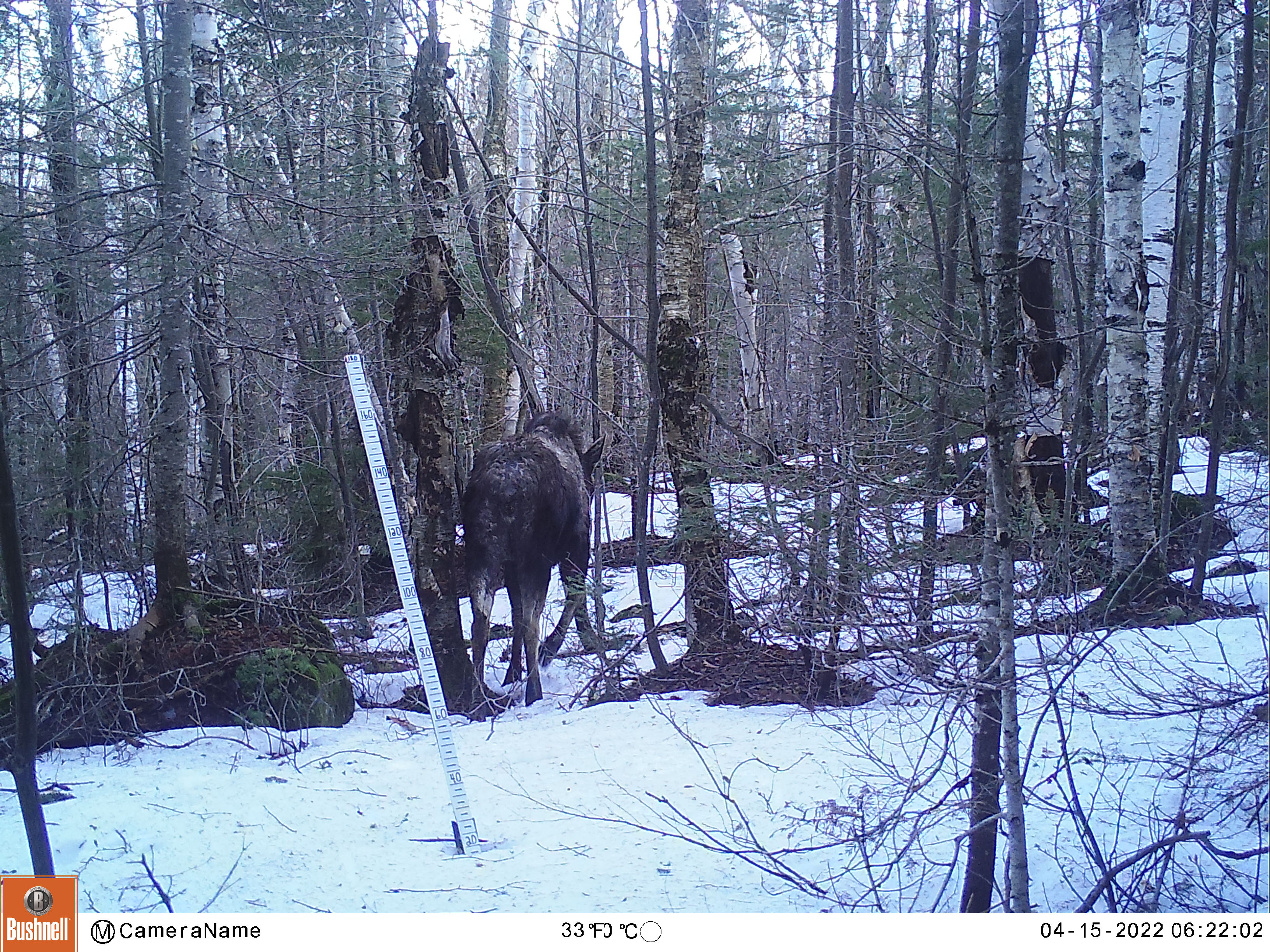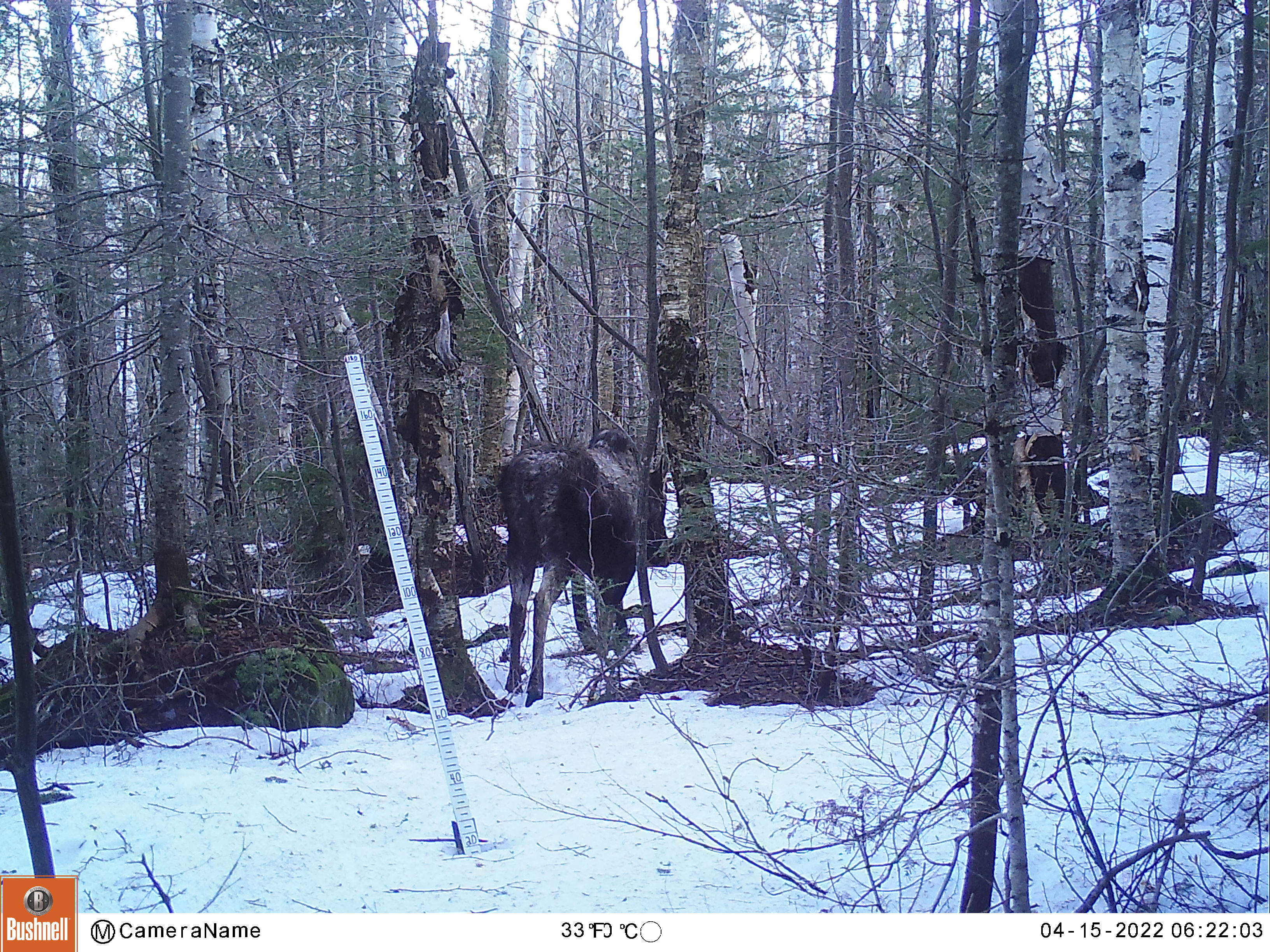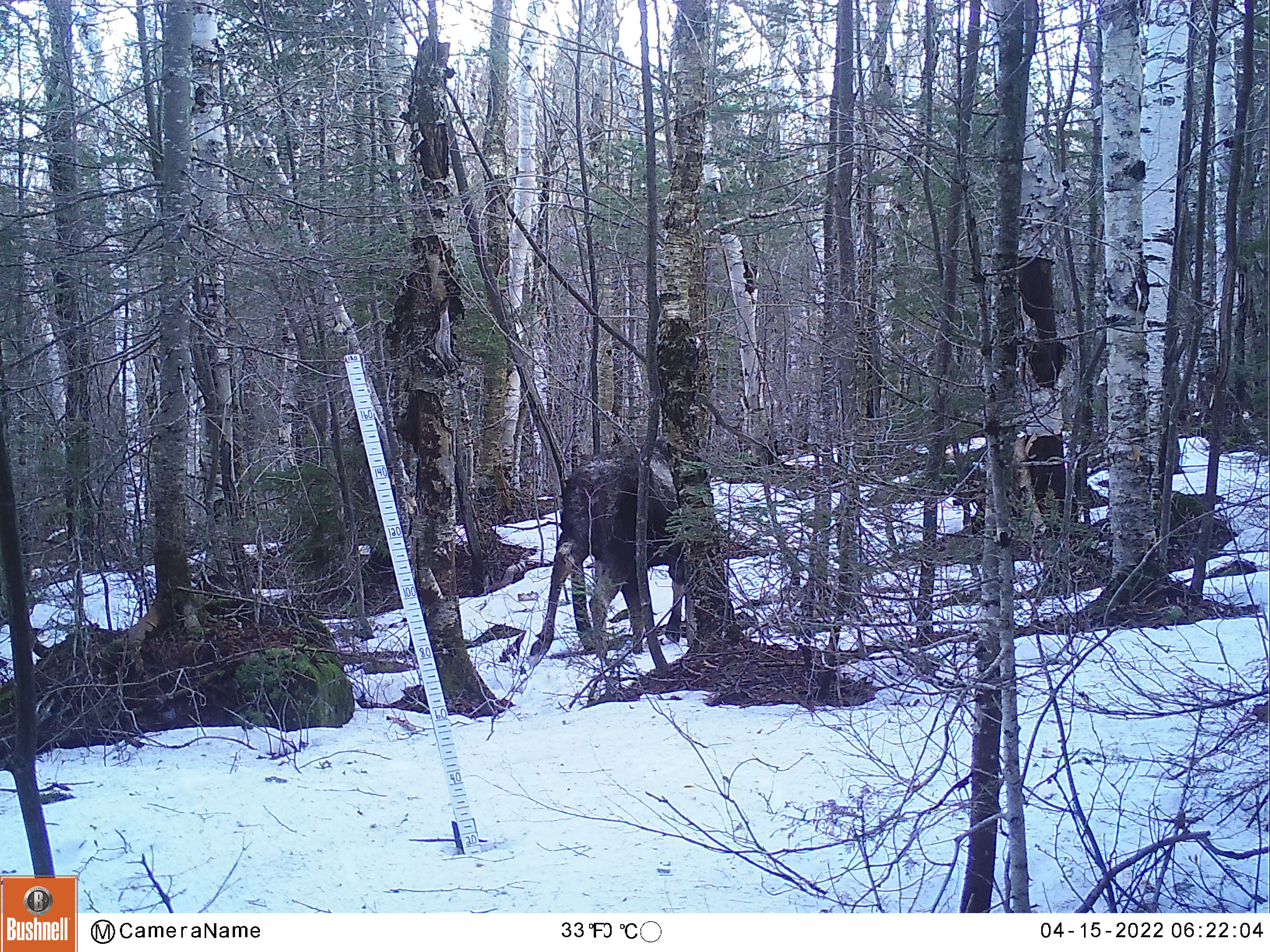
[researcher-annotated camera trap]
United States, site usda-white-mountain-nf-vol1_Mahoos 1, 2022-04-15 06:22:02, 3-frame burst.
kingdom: Animalia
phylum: Chordata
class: Mammalia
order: Artiodactyla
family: Cervidae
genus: Alces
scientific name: Alces alces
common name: moose